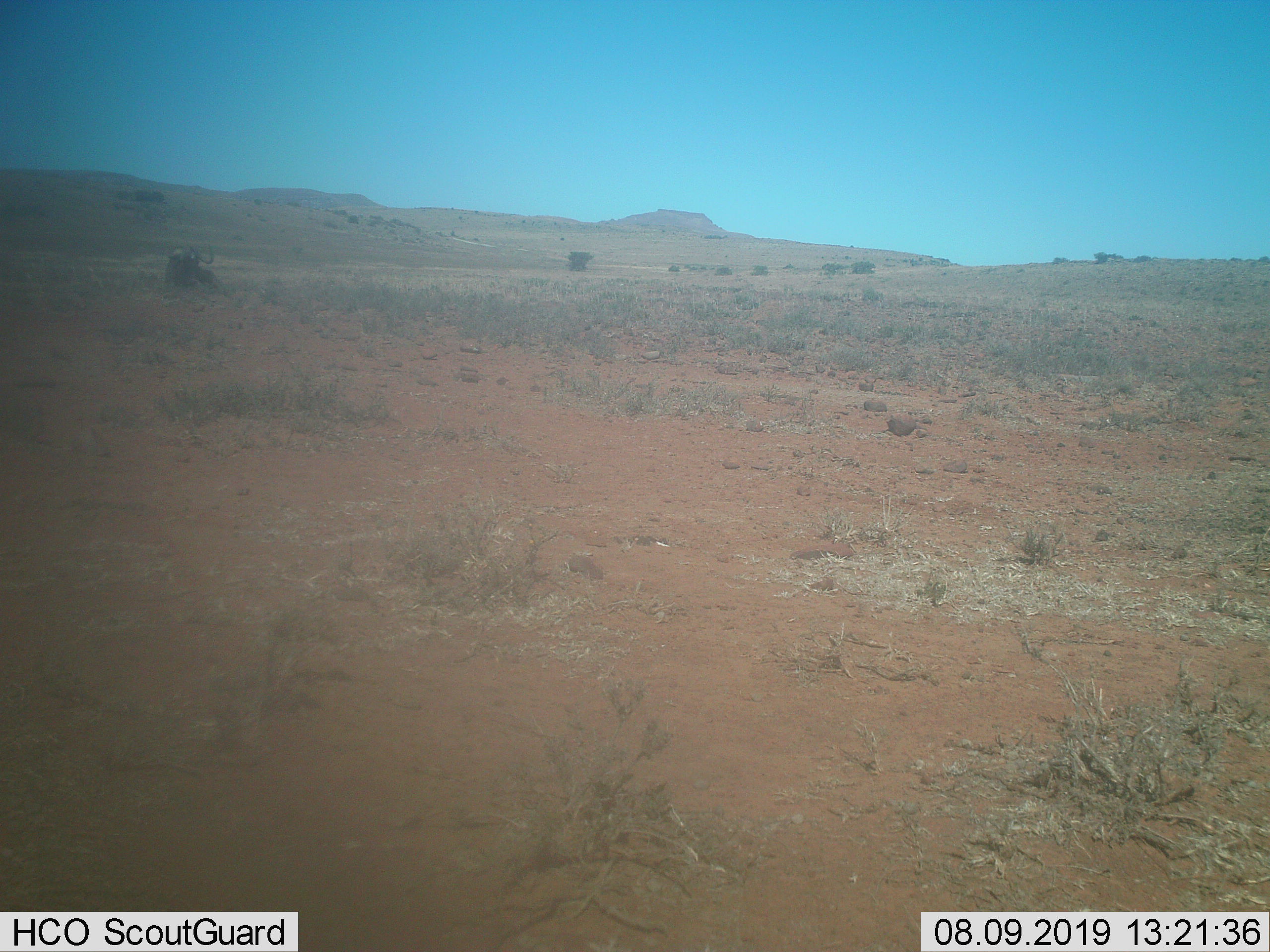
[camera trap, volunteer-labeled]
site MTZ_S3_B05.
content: unidentified animal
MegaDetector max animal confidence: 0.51